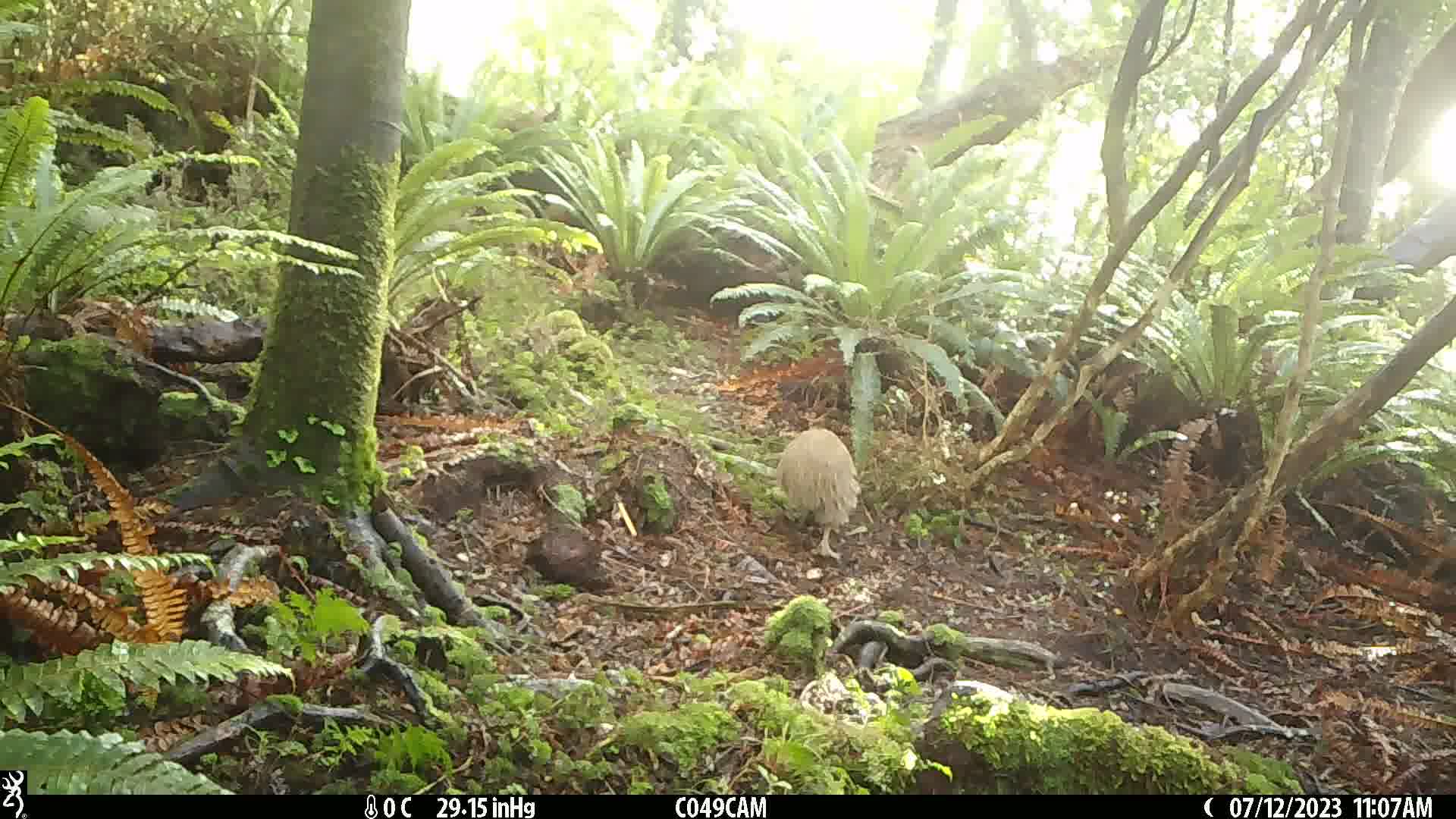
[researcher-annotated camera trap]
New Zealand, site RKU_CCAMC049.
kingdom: Animalia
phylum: Chordata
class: Aves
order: Apterygiformes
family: Apterygidae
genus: Apteryx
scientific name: Apteryx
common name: kiwi